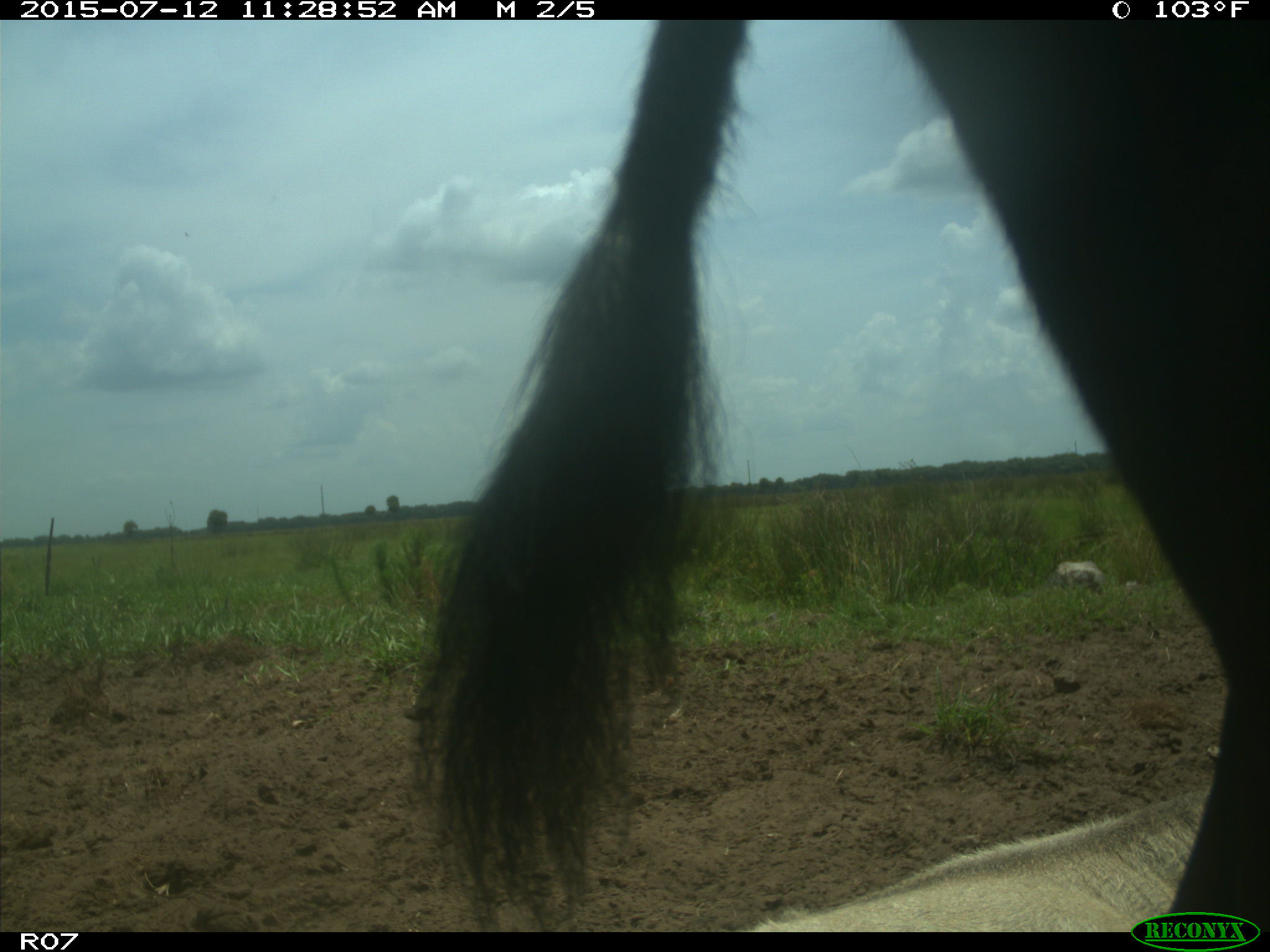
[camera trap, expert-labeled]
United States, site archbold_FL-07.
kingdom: Animalia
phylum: Chordata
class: Mammalia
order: Artiodactyla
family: Bovidae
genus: Bos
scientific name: Bos taurus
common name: domestic cow